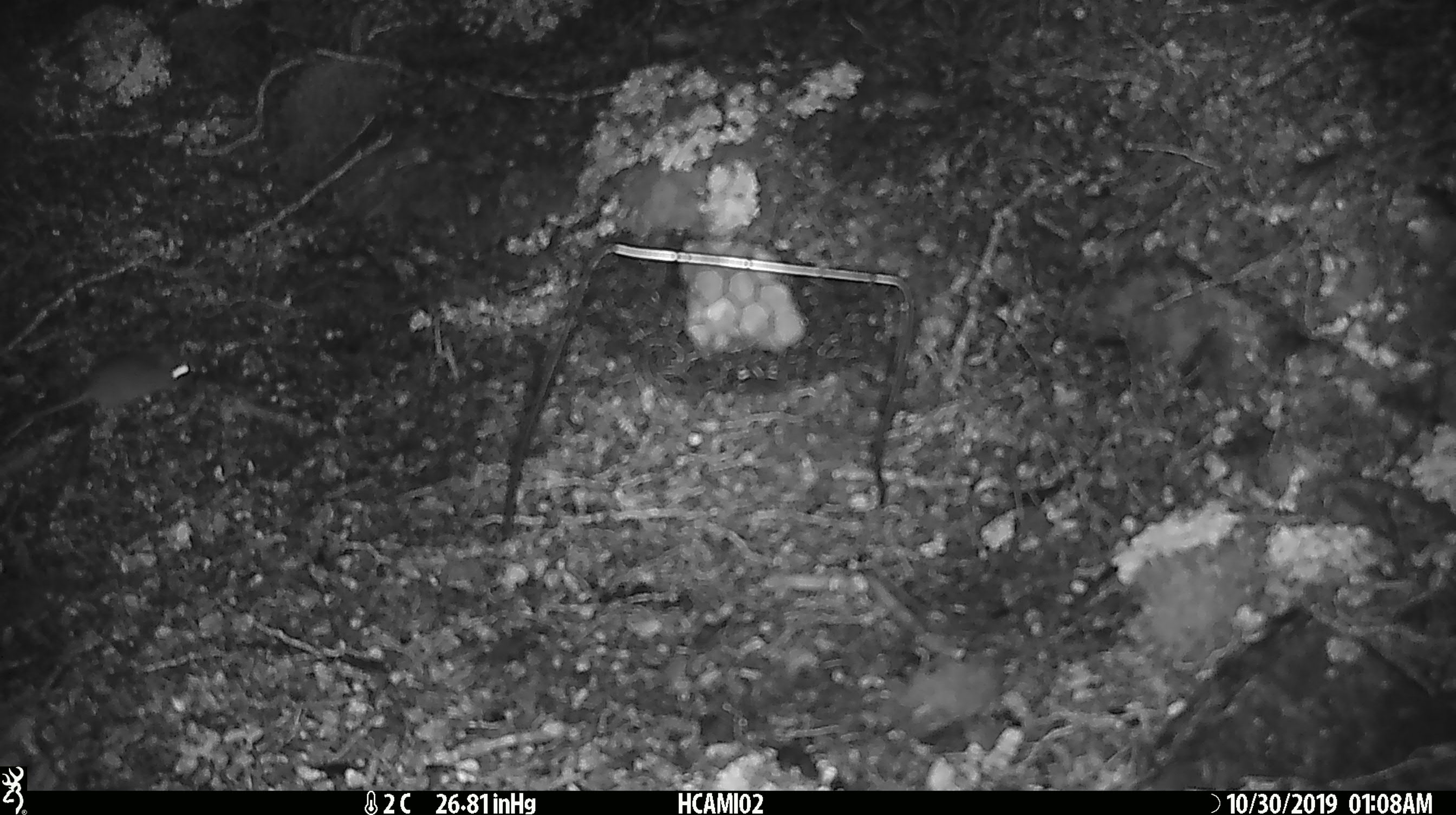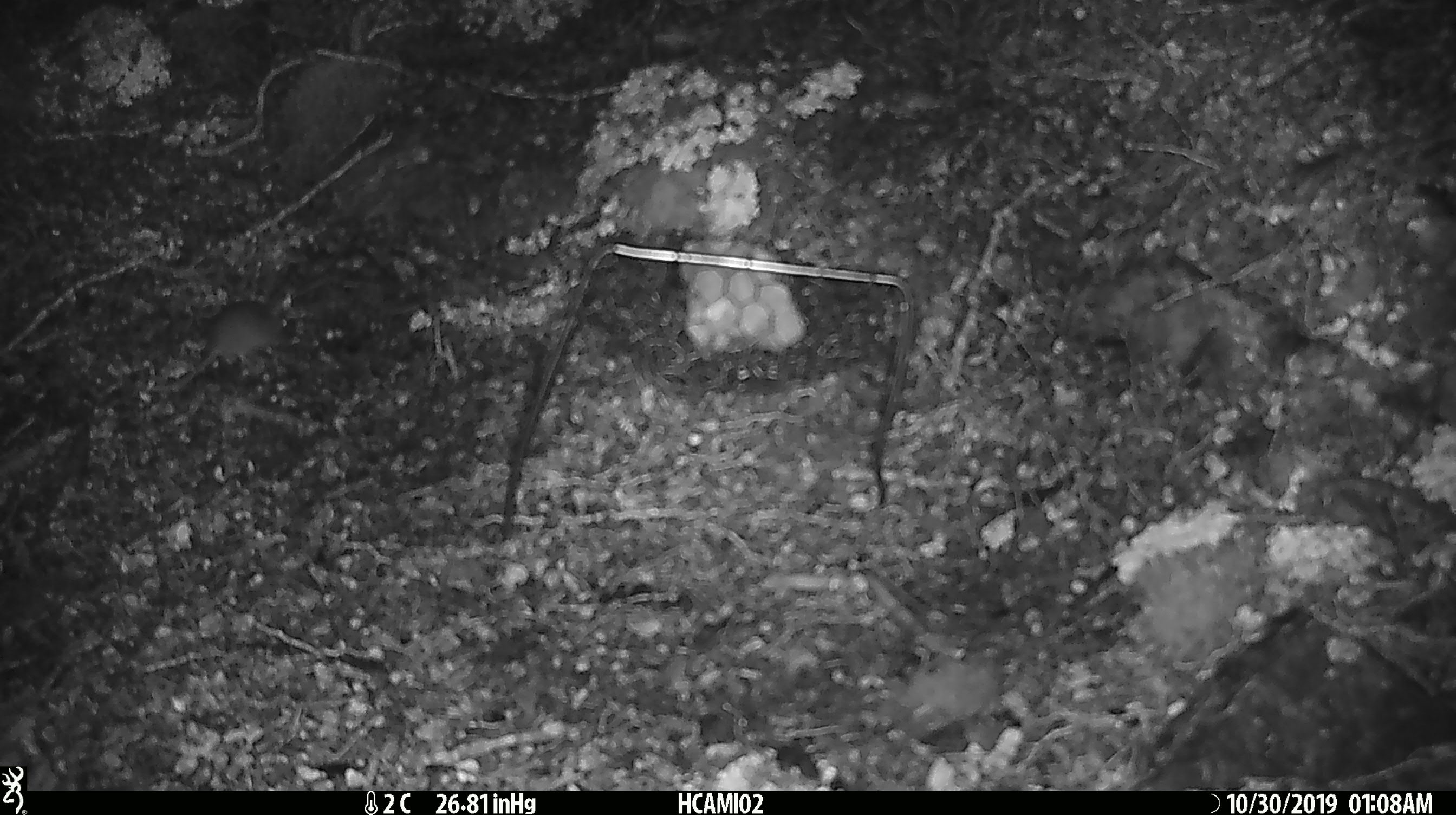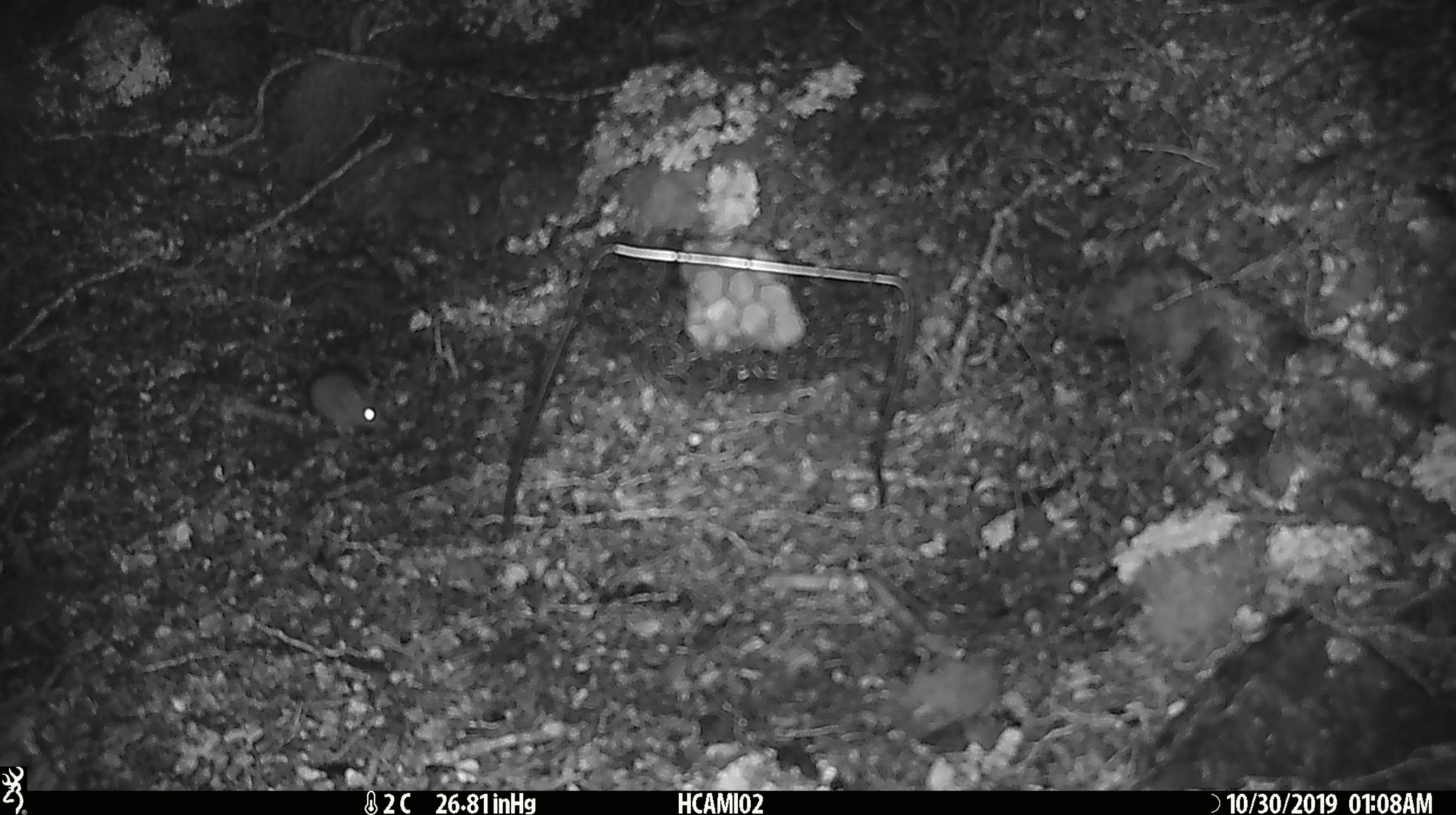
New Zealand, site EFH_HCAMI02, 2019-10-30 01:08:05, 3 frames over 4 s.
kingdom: Animalia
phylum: Chordata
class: Mammalia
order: Rodentia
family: Muridae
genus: Mus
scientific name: Mus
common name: mouse